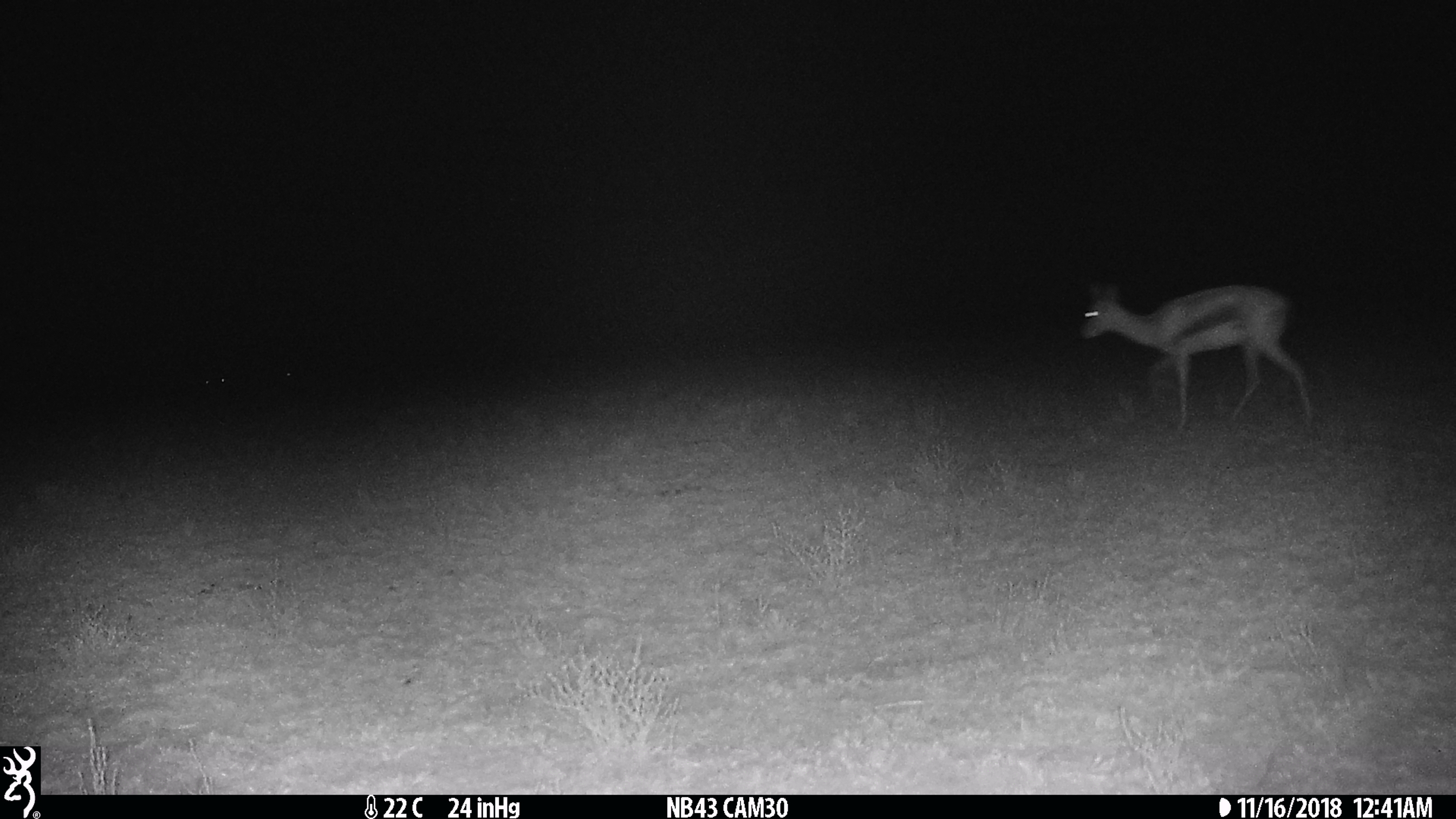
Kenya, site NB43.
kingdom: Animalia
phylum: Chordata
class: Mammalia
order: Artiodactyla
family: Bovidae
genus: Eudorcas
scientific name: Eudorcas thomsonii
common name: thomon's gazelle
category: gazelle thomsons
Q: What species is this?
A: Gazelle thomsons (thomon's gazelle) (Eudorcas thomsonii).